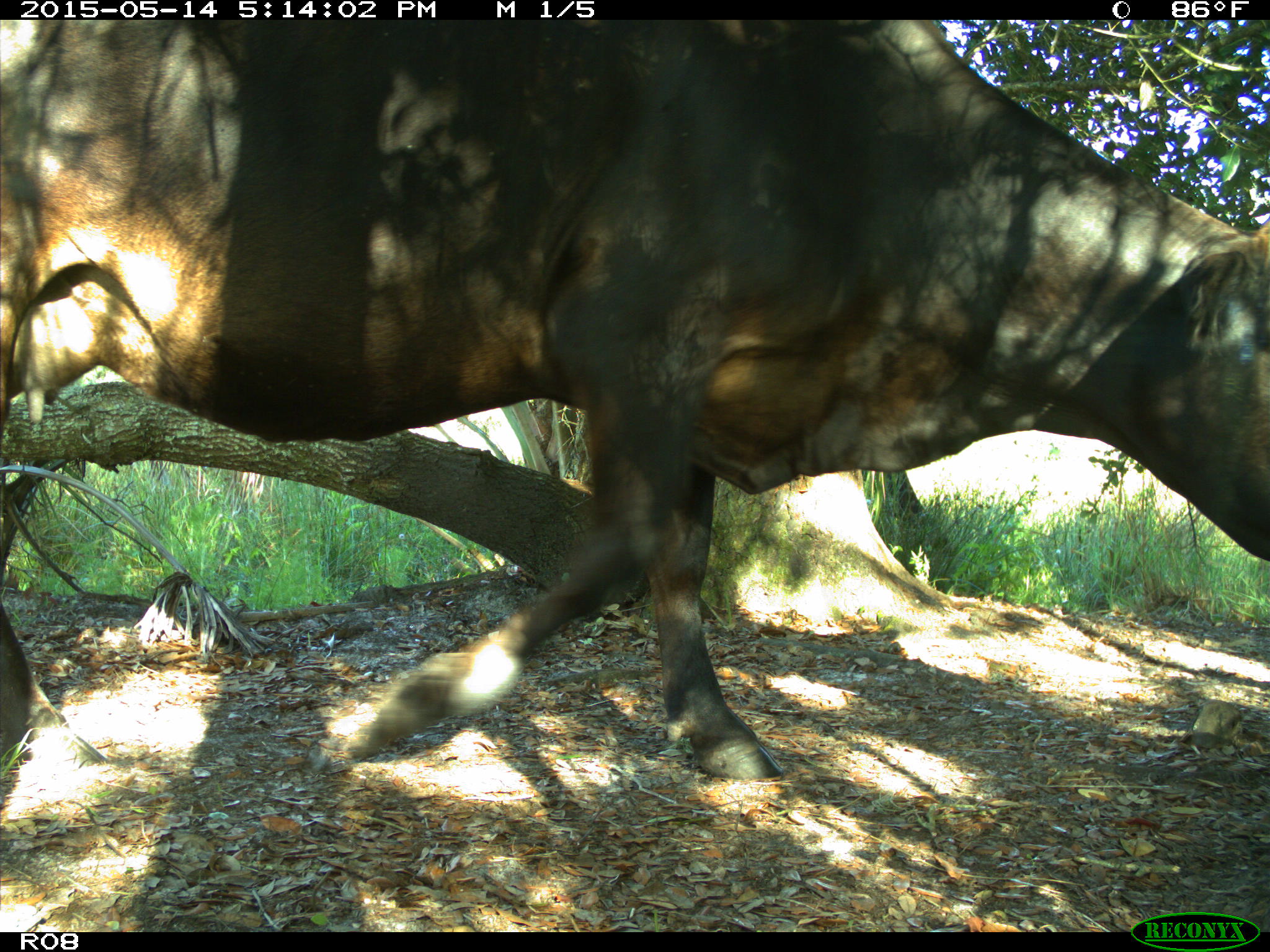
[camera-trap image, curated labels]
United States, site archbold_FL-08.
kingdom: Animalia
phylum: Chordata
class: Mammalia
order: Artiodactyla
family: Bovidae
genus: Bos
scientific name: Bos taurus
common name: domestic cow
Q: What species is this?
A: Bos taurus (domestic cow).